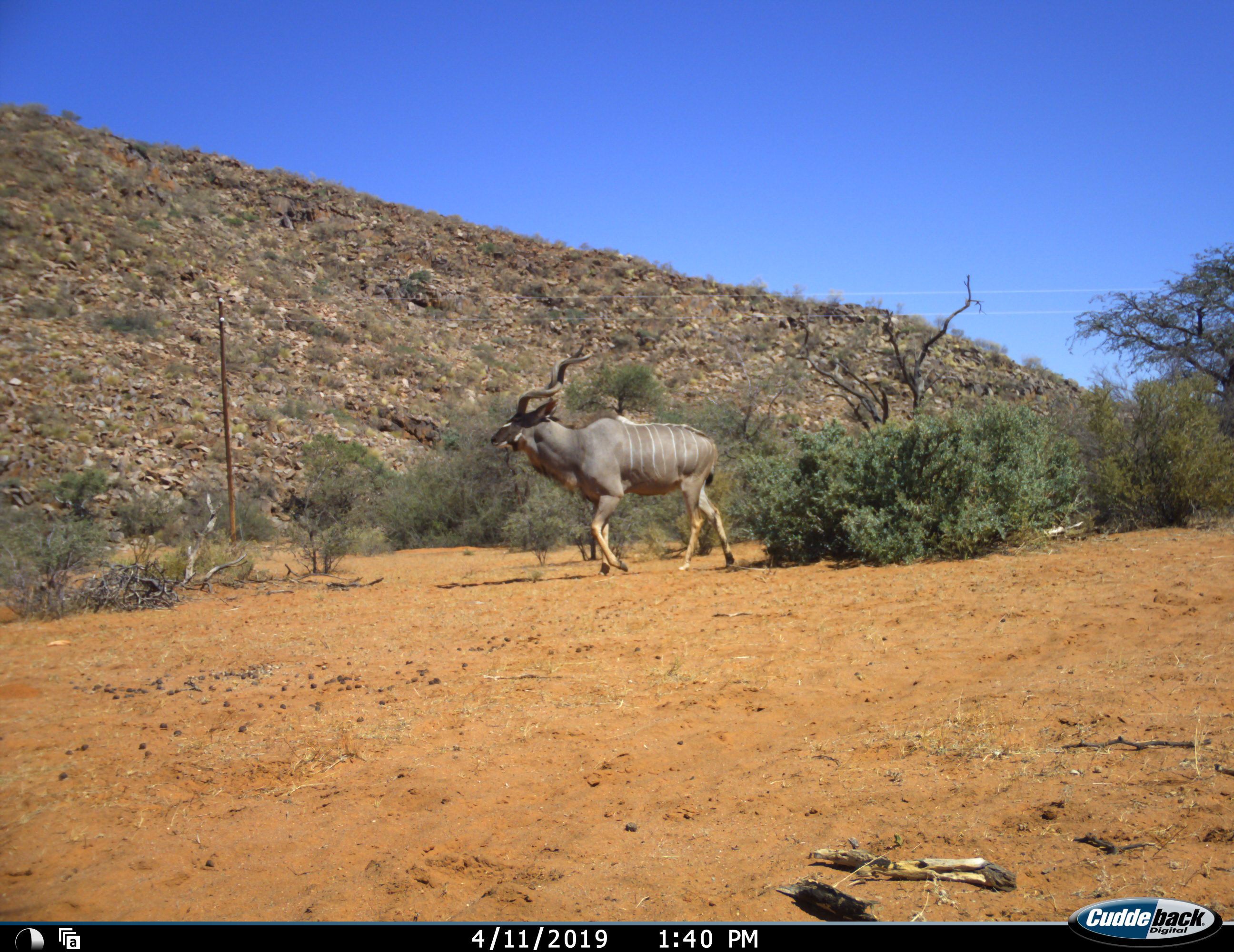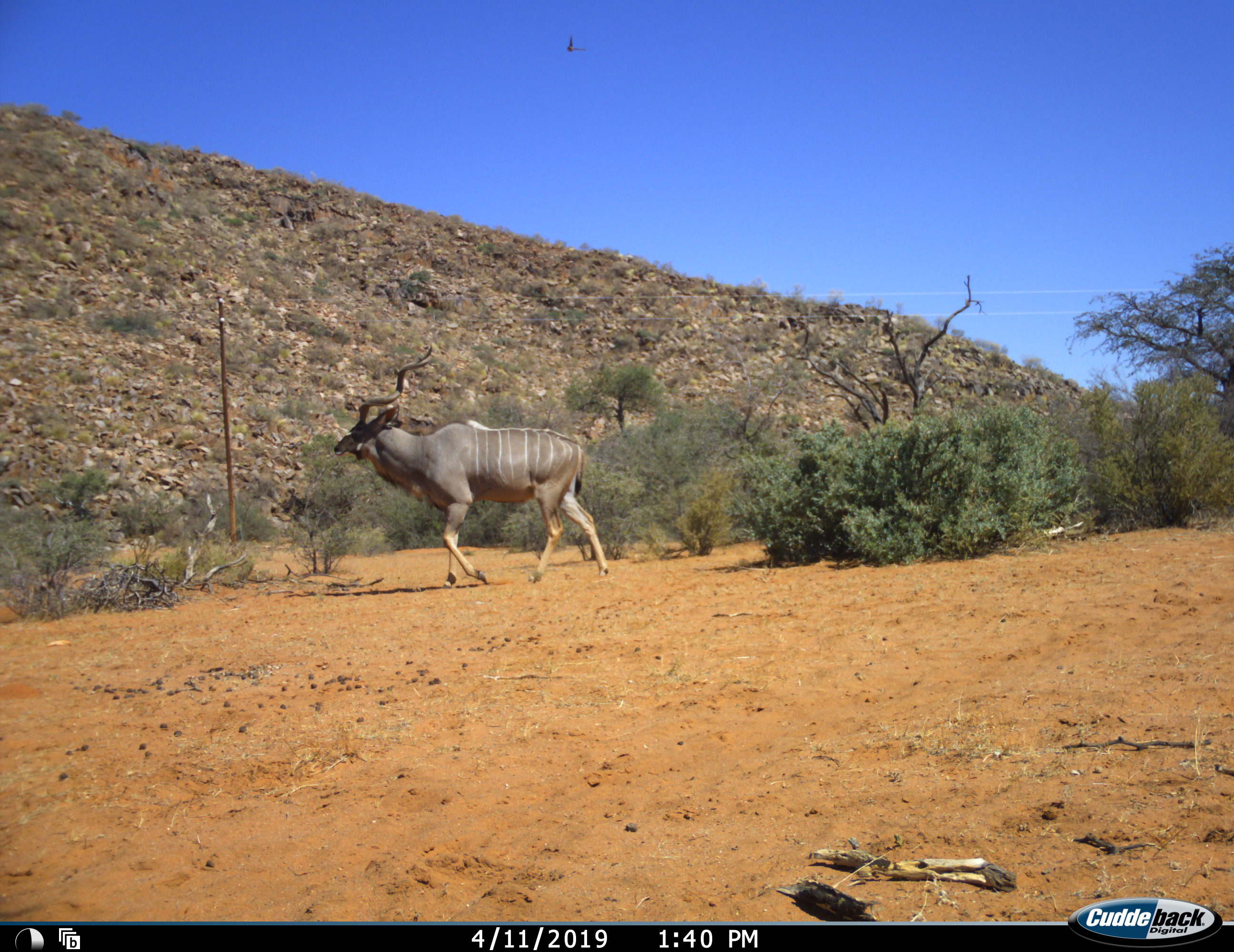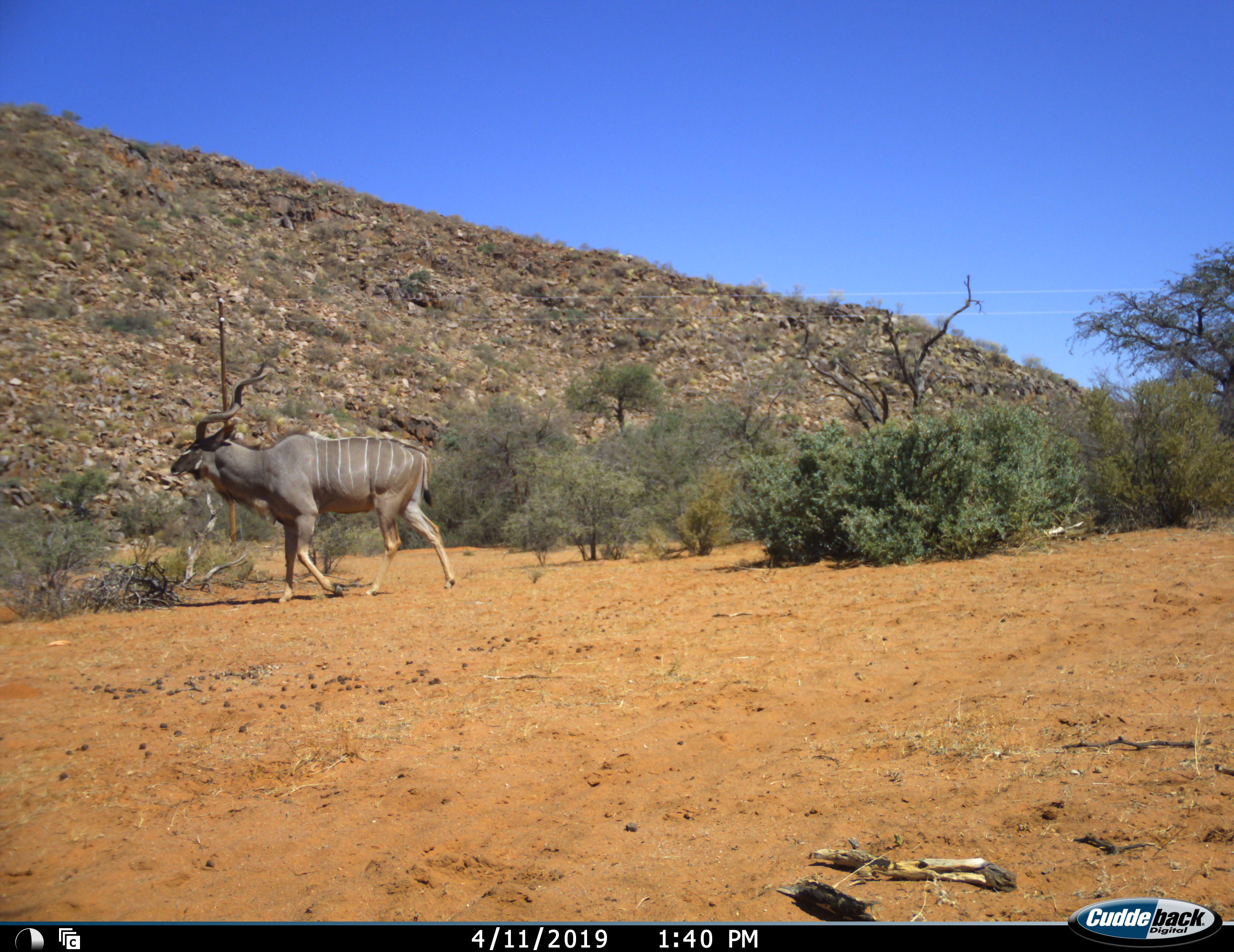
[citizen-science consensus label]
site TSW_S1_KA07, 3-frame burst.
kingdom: Animalia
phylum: Chordata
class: Mammalia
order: Artiodactyla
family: Bovidae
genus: Tragelaphus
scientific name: Tragelaphus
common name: kudu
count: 1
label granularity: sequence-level